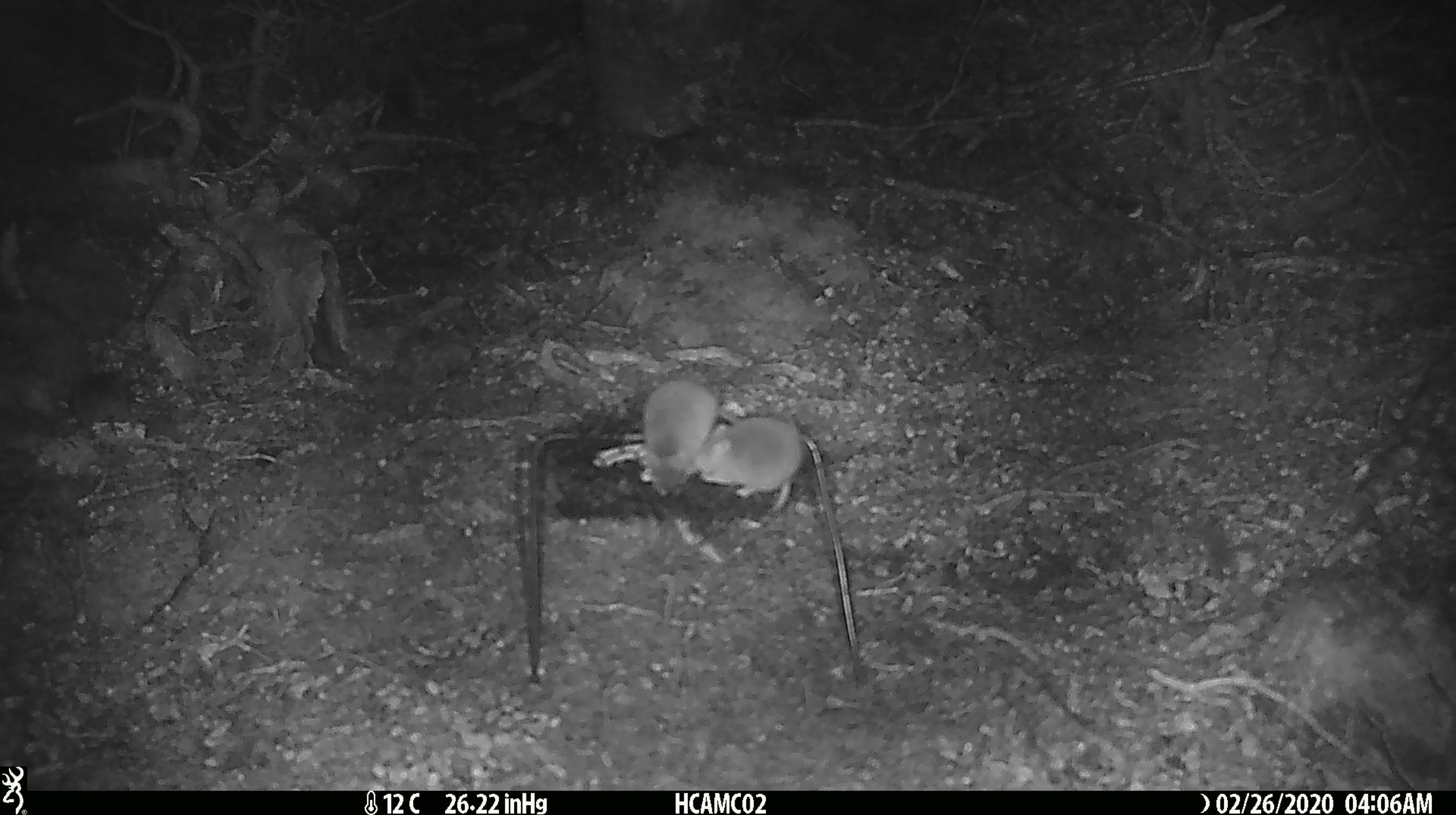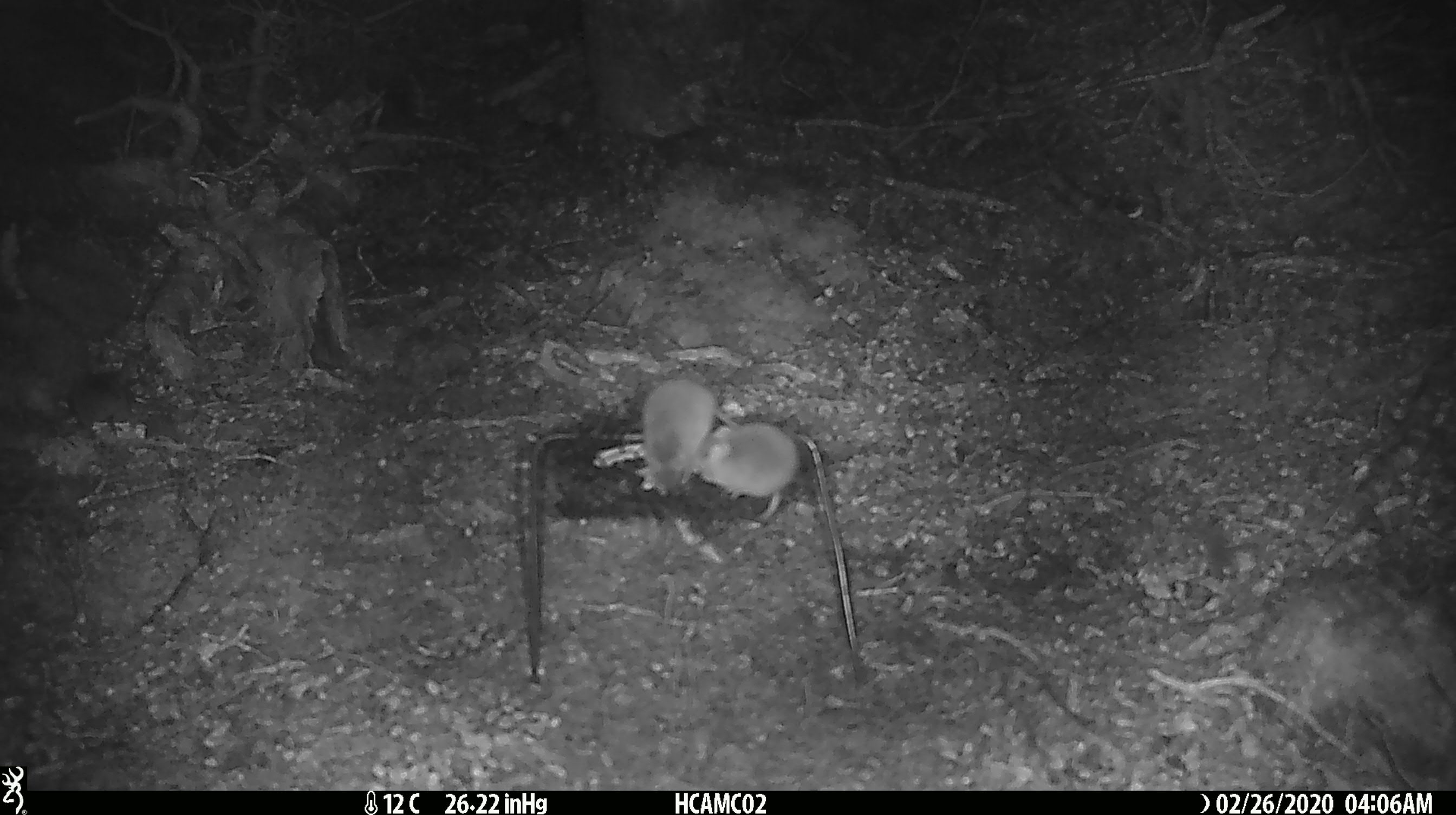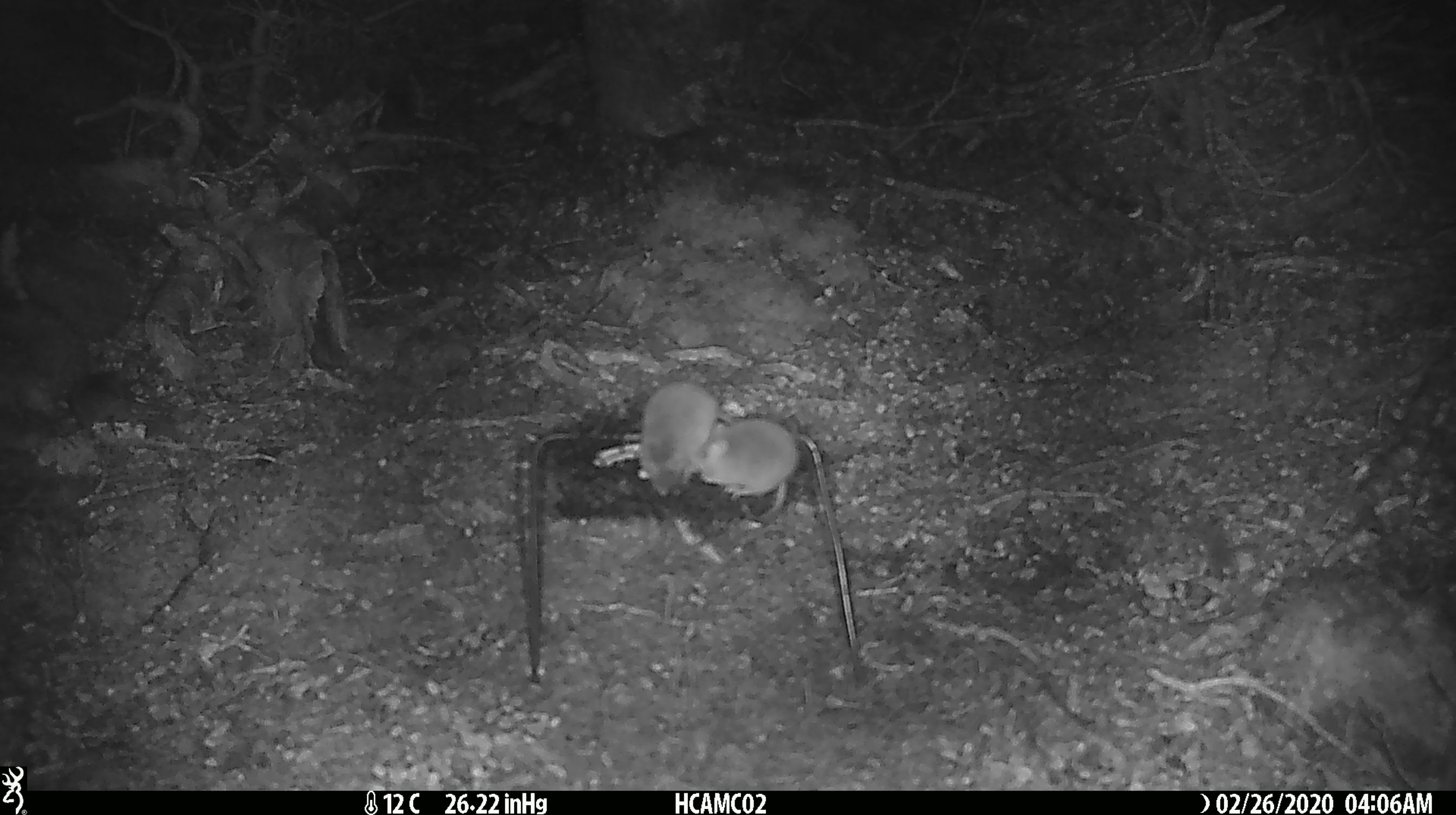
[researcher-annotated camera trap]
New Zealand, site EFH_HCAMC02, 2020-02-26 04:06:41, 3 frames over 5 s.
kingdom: Animalia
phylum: Chordata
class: Mammalia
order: Rodentia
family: Muridae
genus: Mus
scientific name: Mus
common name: mouse